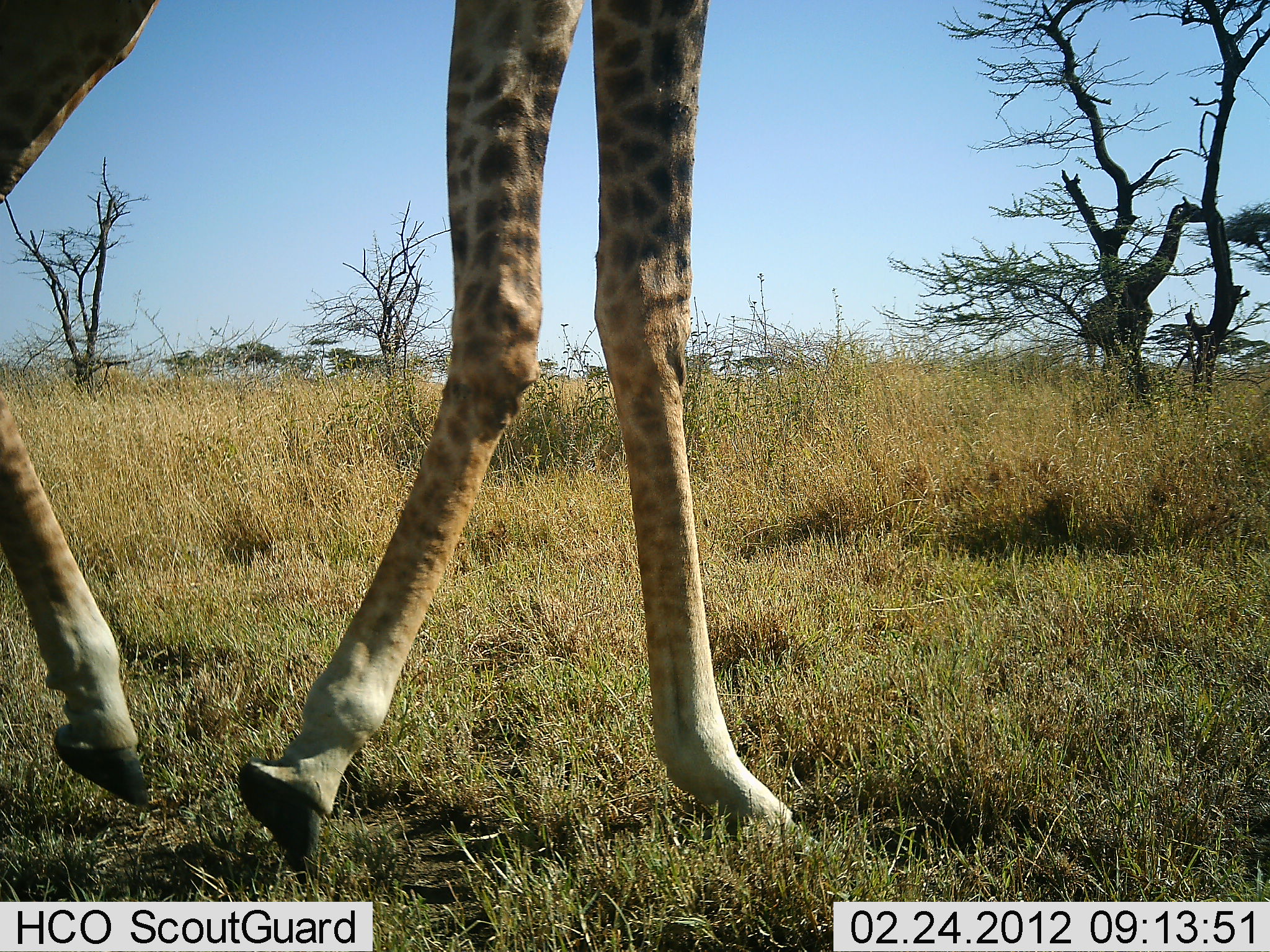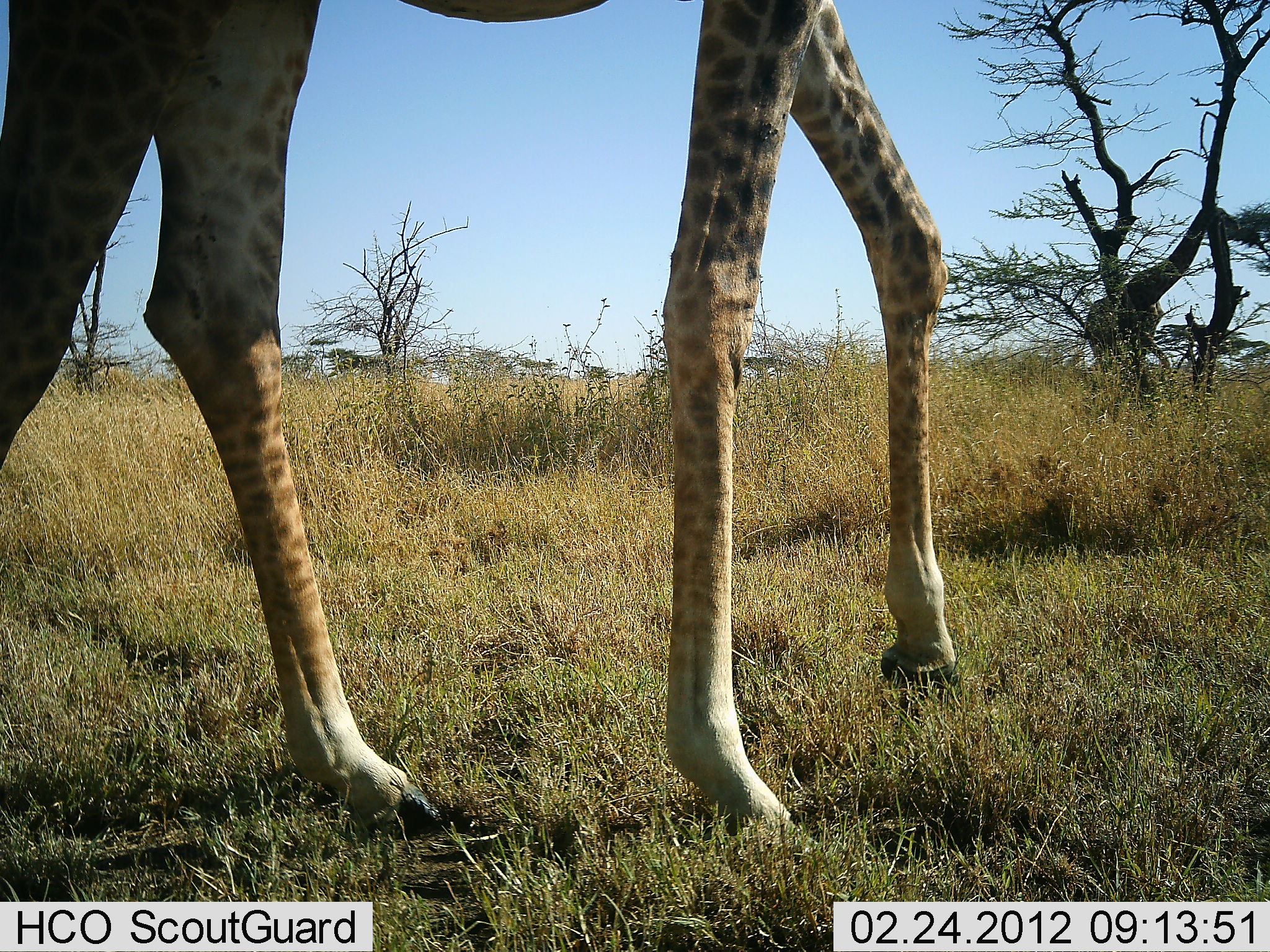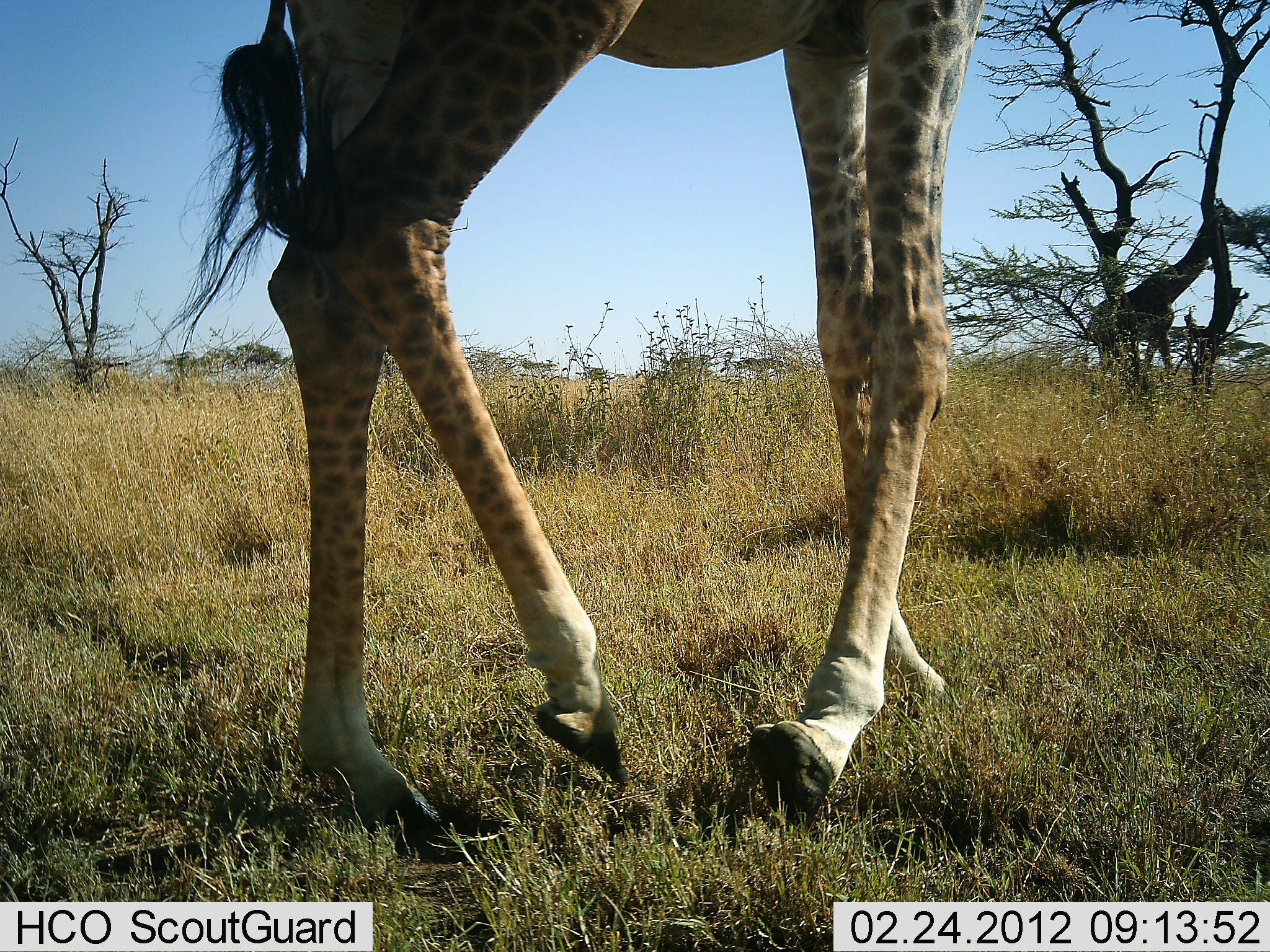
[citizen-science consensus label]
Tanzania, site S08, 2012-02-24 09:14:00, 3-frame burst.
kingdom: Animalia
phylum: Chordata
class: Mammalia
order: Artiodactyla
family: Giraffidae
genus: Giraffa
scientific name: Giraffa camelopardalis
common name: giraffe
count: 2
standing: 5%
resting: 0%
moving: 100%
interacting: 0%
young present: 0%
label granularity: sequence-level